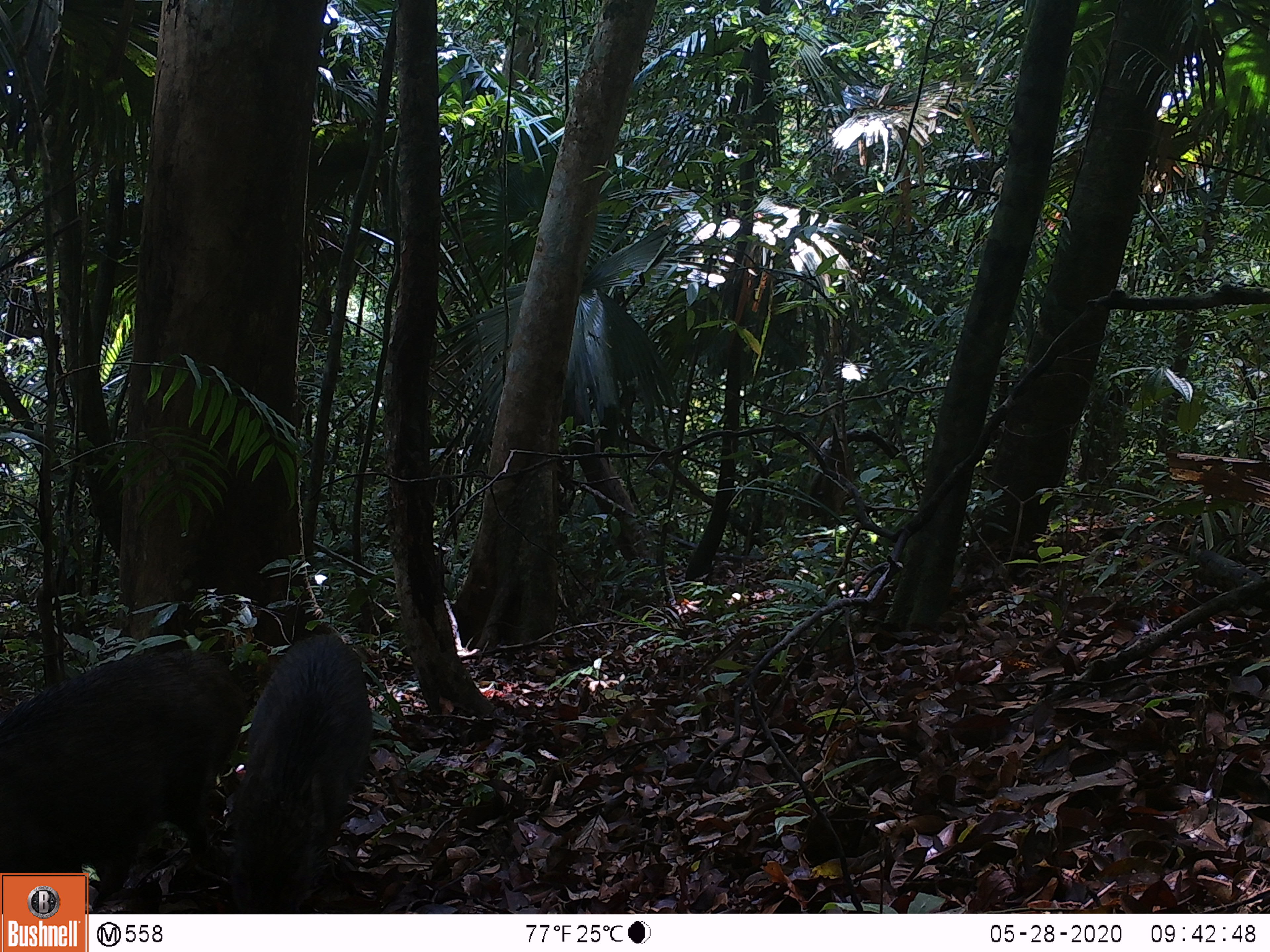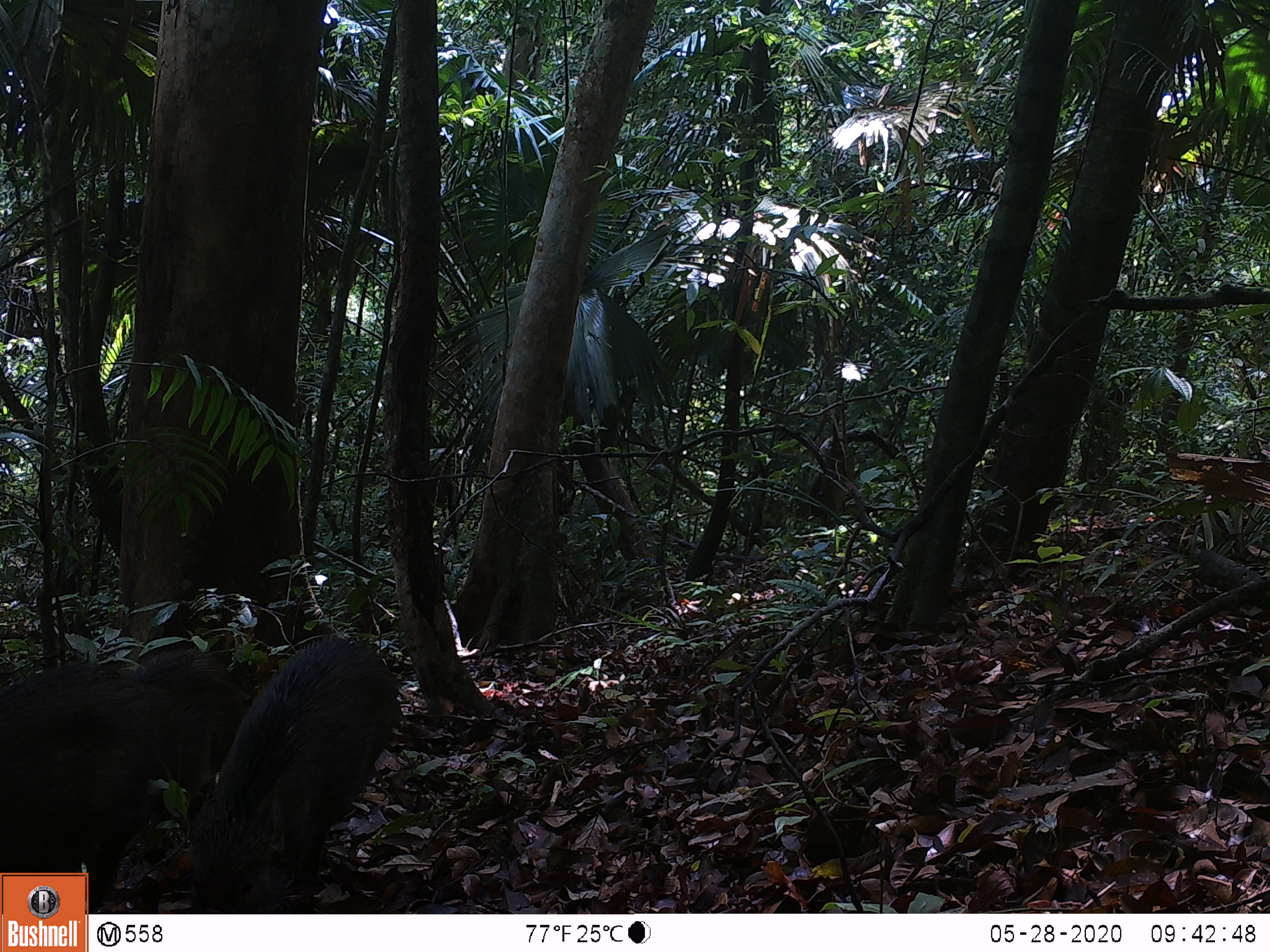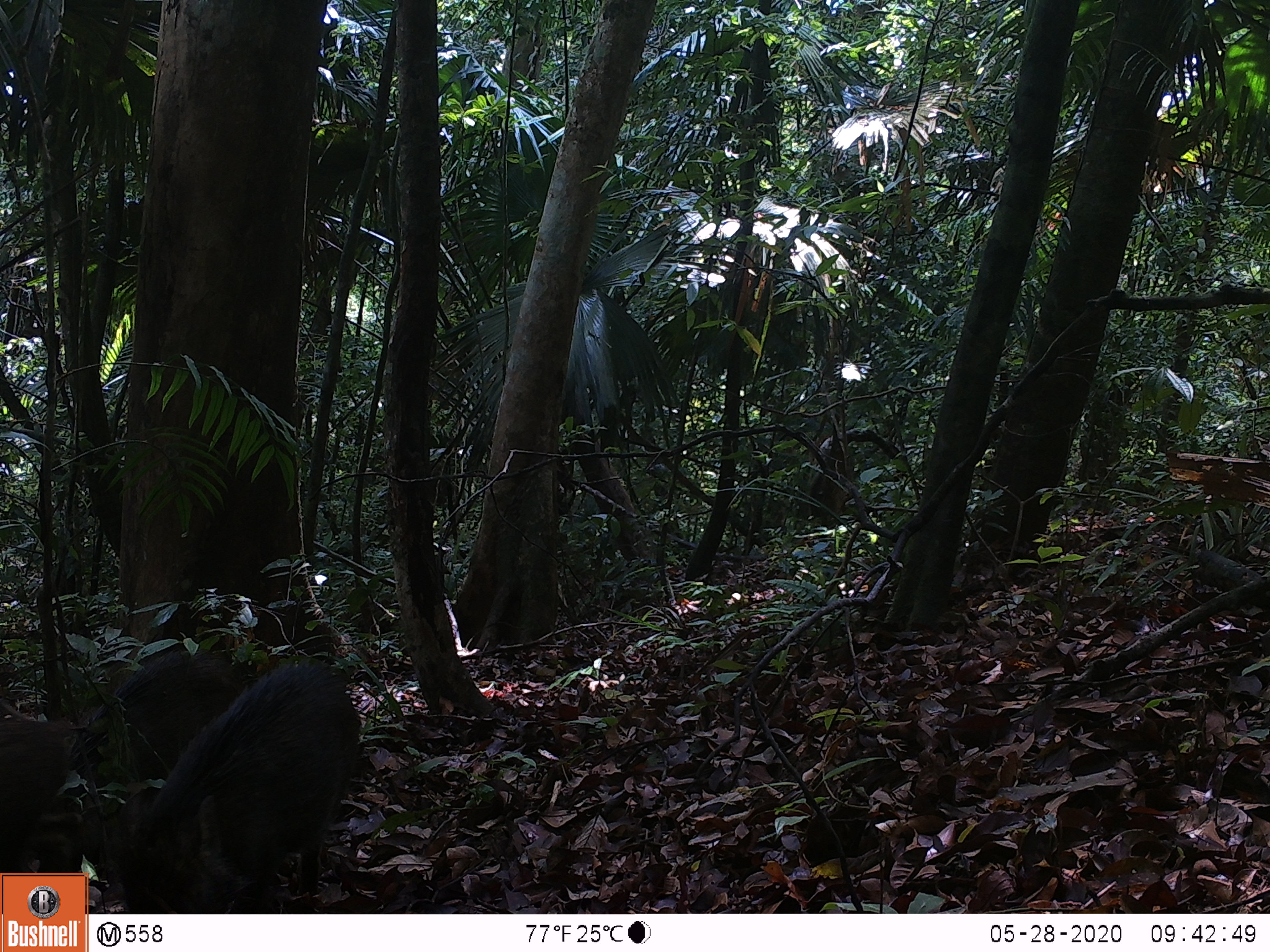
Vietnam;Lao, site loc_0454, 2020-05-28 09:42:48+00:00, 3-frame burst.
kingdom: Animalia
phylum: Chordata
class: Mammalia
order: Artiodactyla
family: Suidae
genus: Sus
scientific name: Sus scrofa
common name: eurasian wild pig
Eurasian wild pig (Sus scrofa). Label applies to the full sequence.